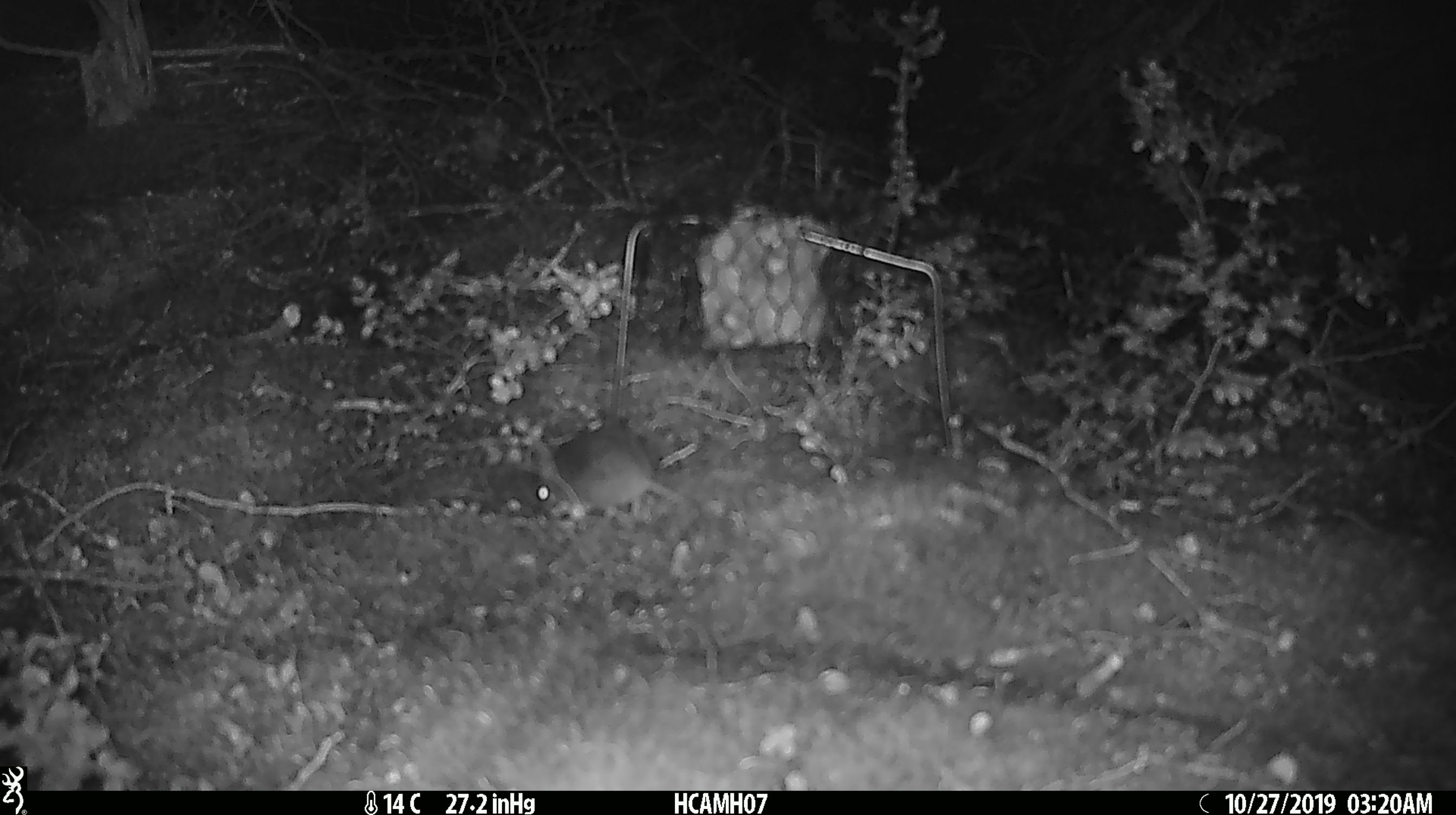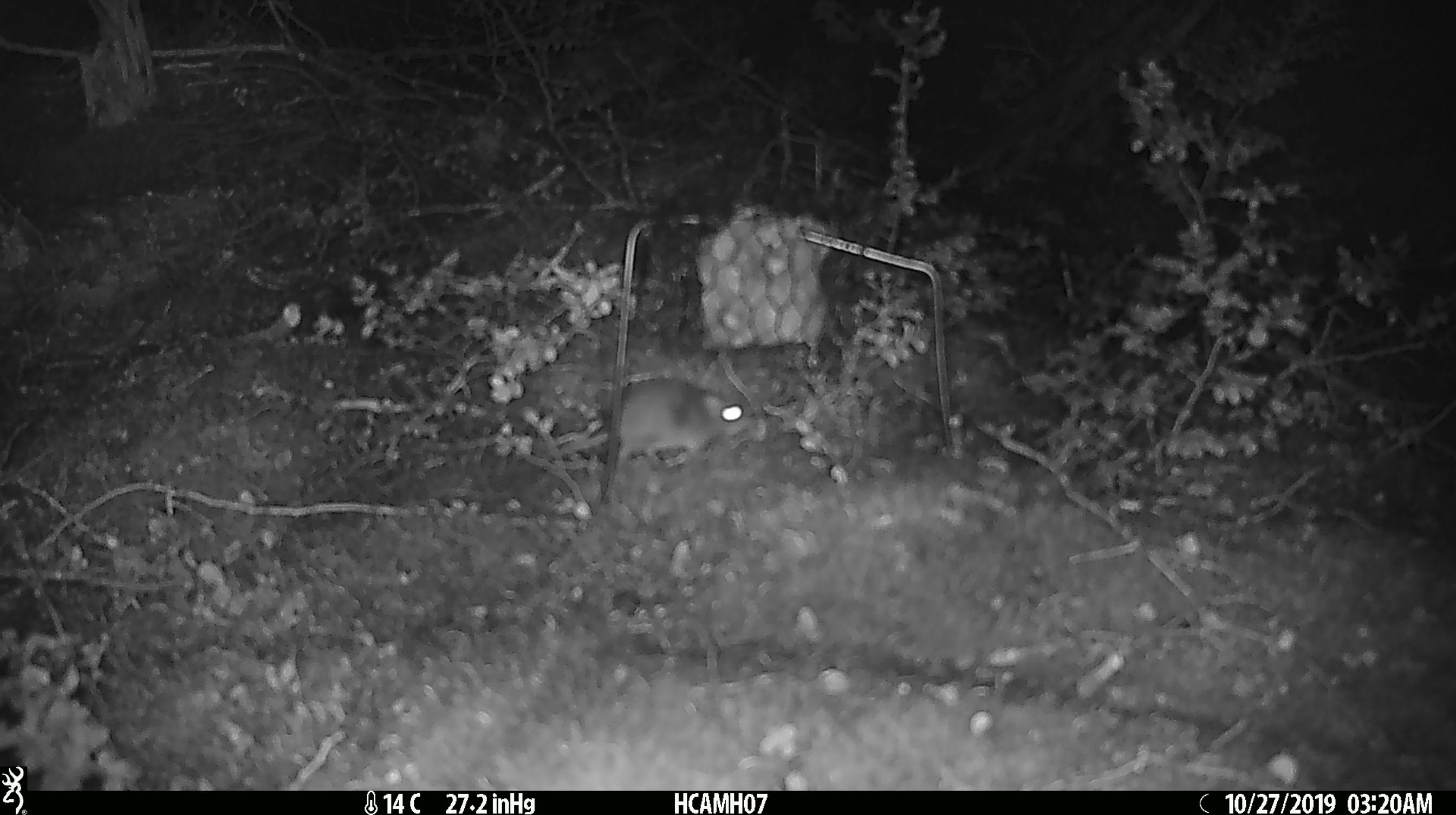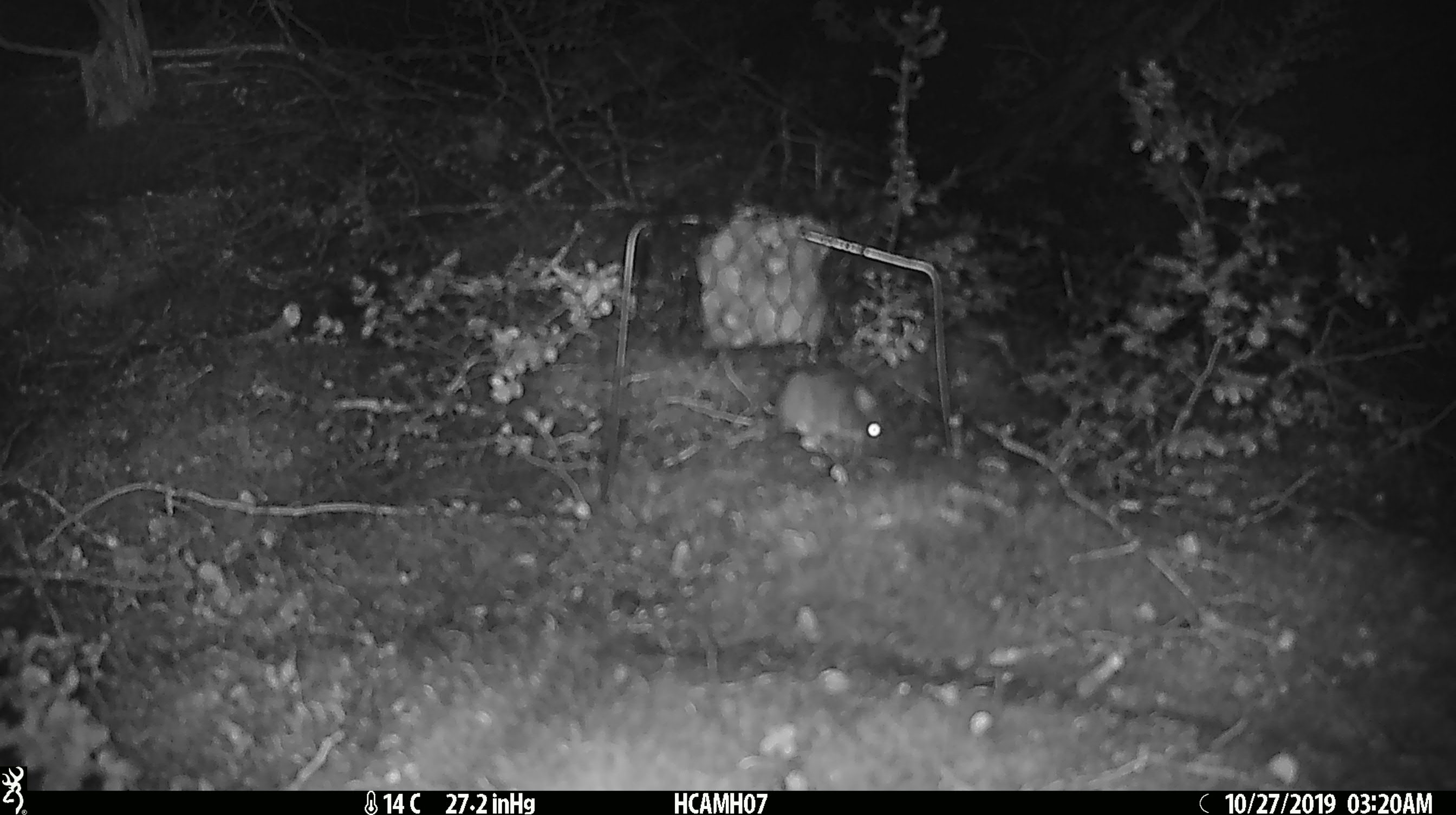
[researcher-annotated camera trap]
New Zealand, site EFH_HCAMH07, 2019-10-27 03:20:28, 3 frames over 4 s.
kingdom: Animalia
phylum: Chordata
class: Mammalia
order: Rodentia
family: Muridae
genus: Mus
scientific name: Mus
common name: mouse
Mouse (Mus).